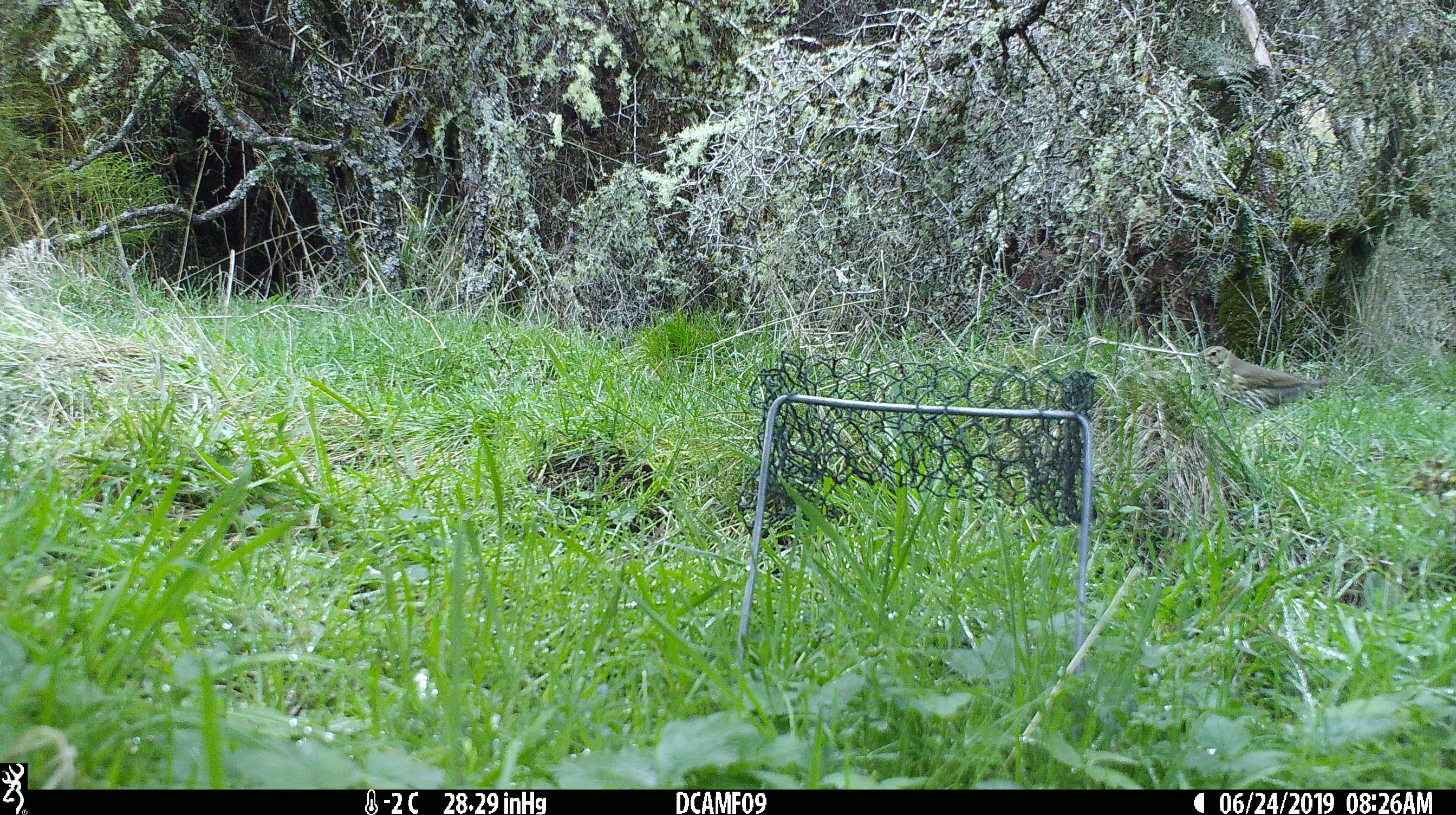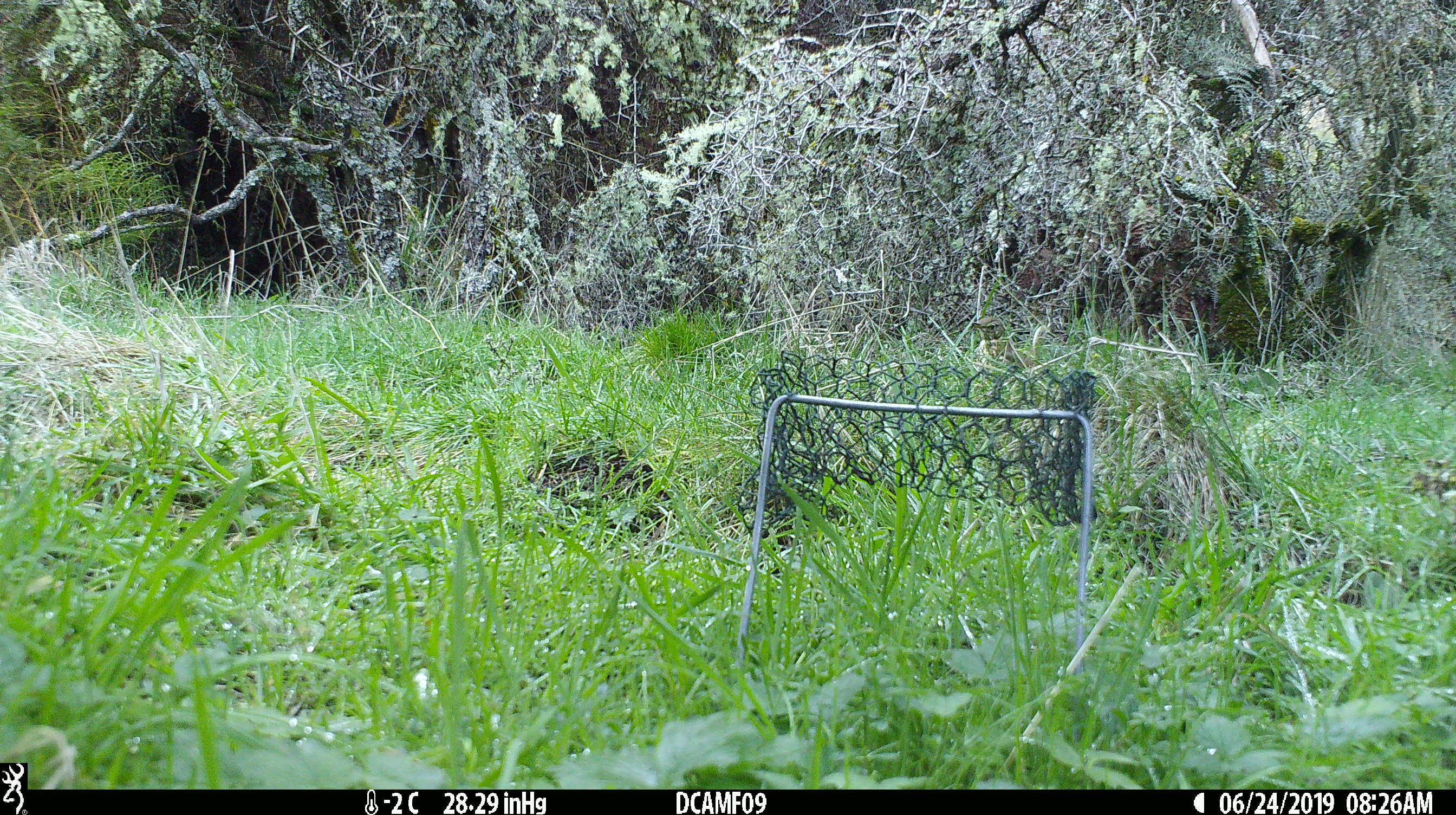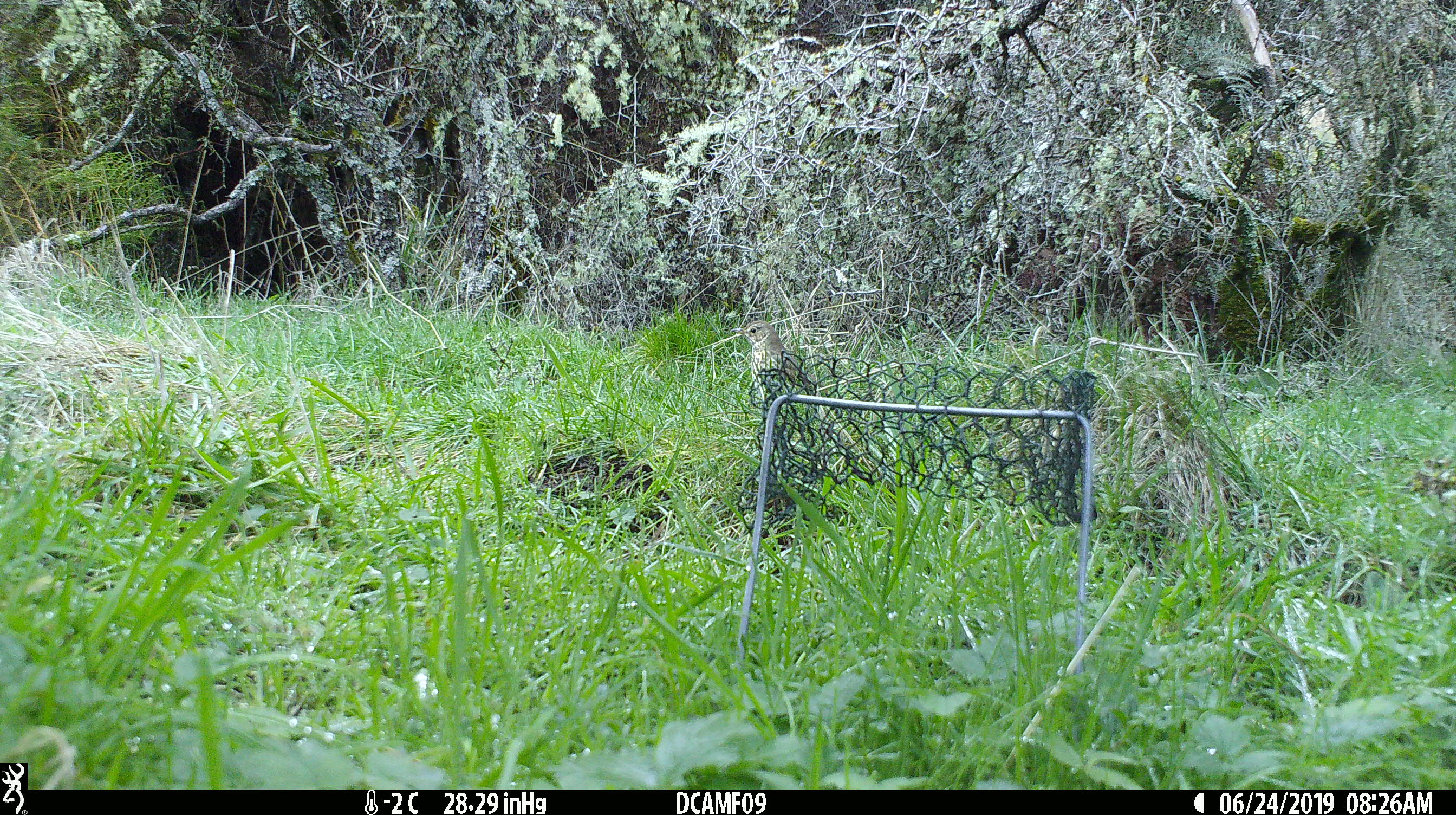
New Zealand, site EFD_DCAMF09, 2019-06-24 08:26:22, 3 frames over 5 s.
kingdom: Animalia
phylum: Chordata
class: Aves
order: Passeriformes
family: Turdidae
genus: Turdus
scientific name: Turdus philomelos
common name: song thrush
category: thrush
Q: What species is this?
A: Thrush (song thrush) (Turdus philomelos).